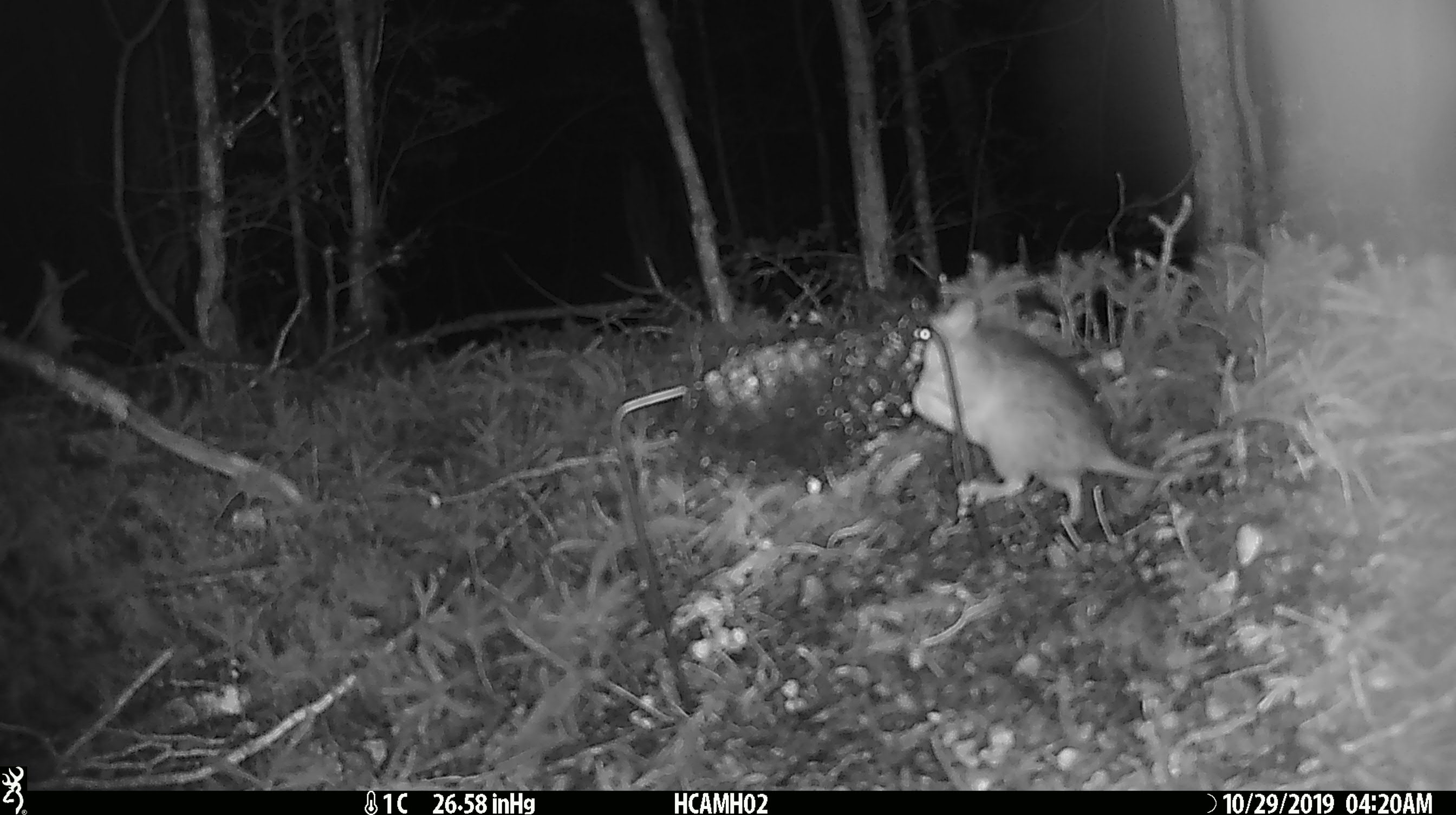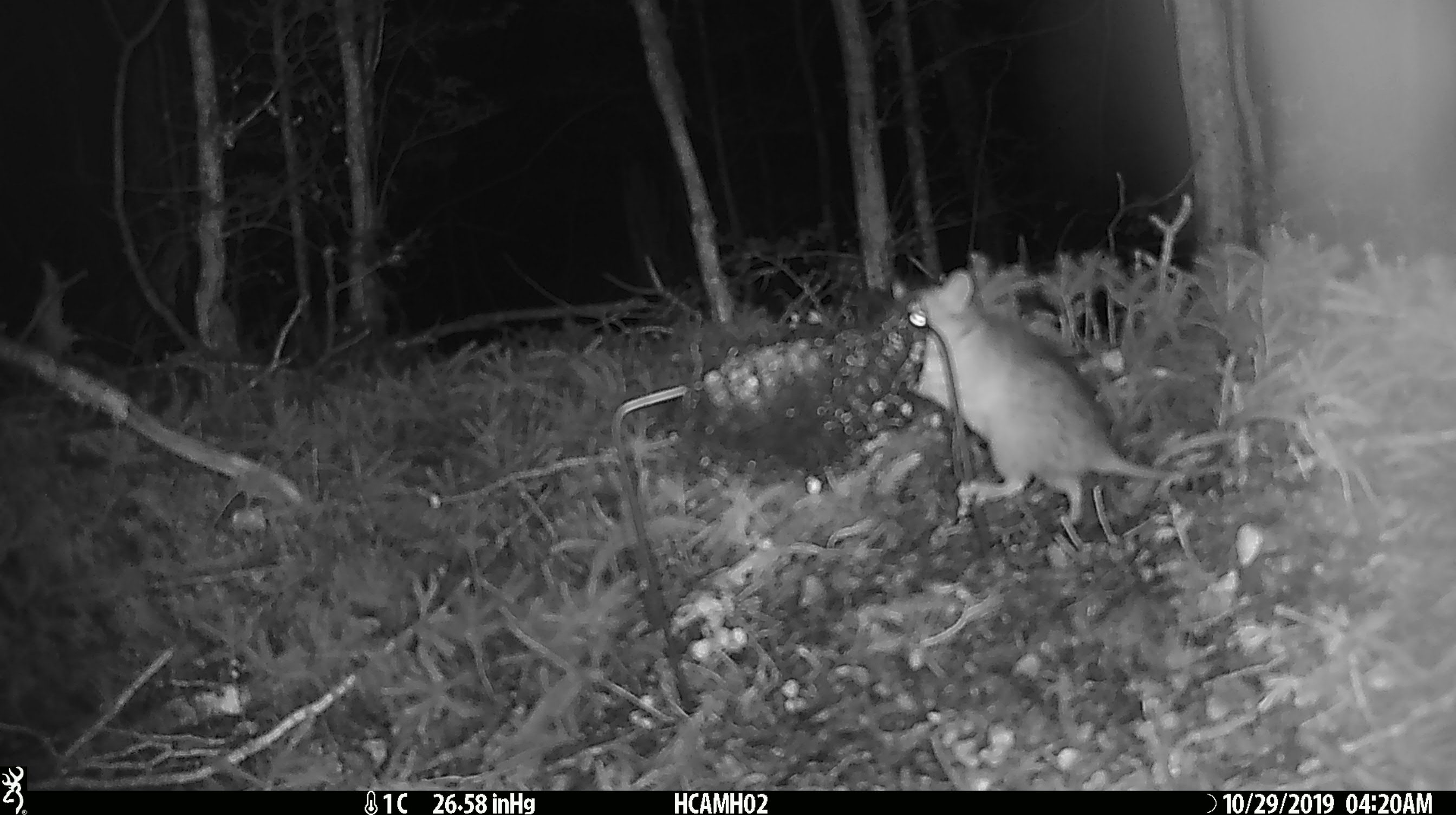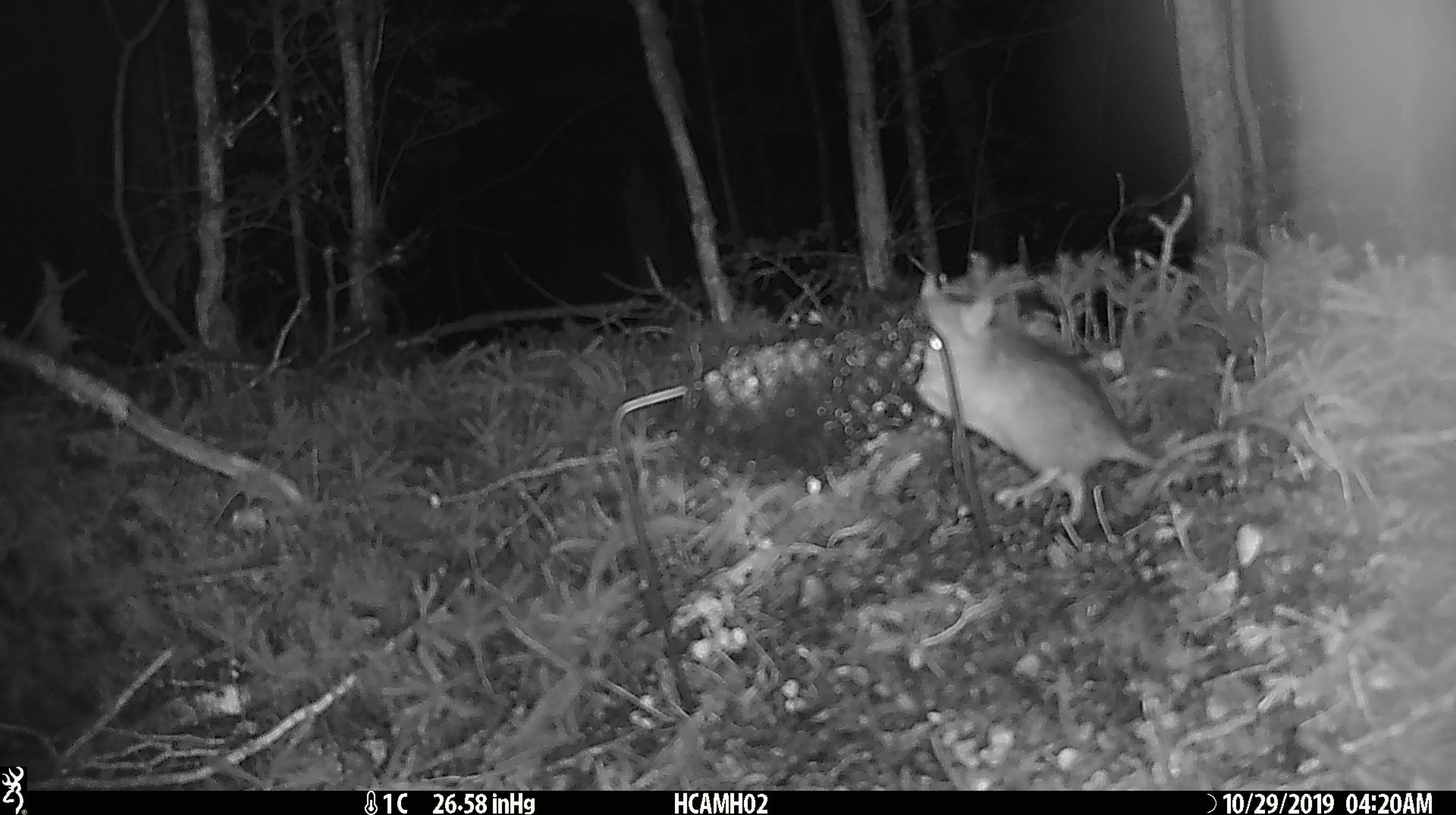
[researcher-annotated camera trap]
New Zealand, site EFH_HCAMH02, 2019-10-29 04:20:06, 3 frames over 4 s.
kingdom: Animalia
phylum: Chordata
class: Mammalia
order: Rodentia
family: Muridae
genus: Rattus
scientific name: Rattus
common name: rat